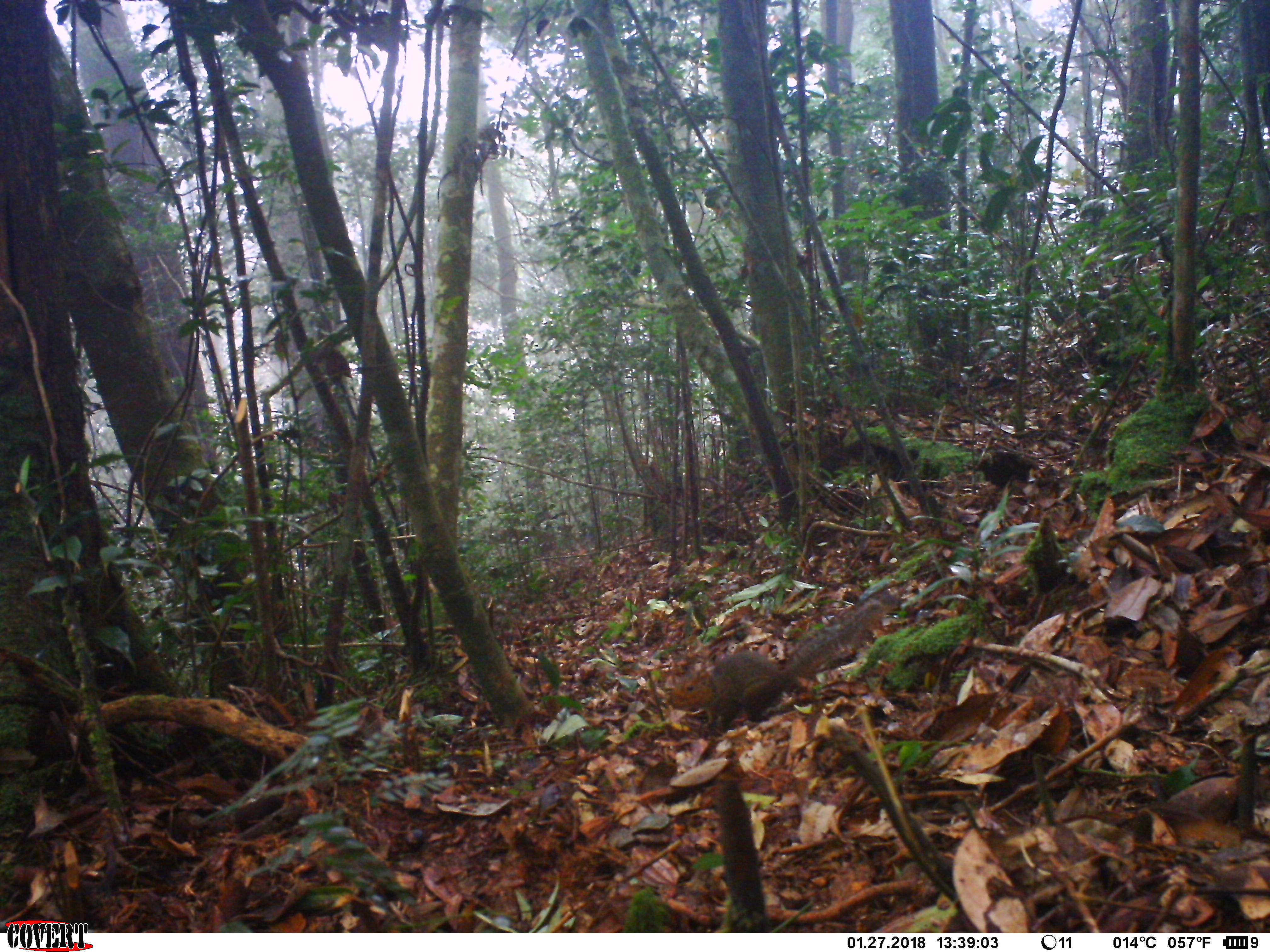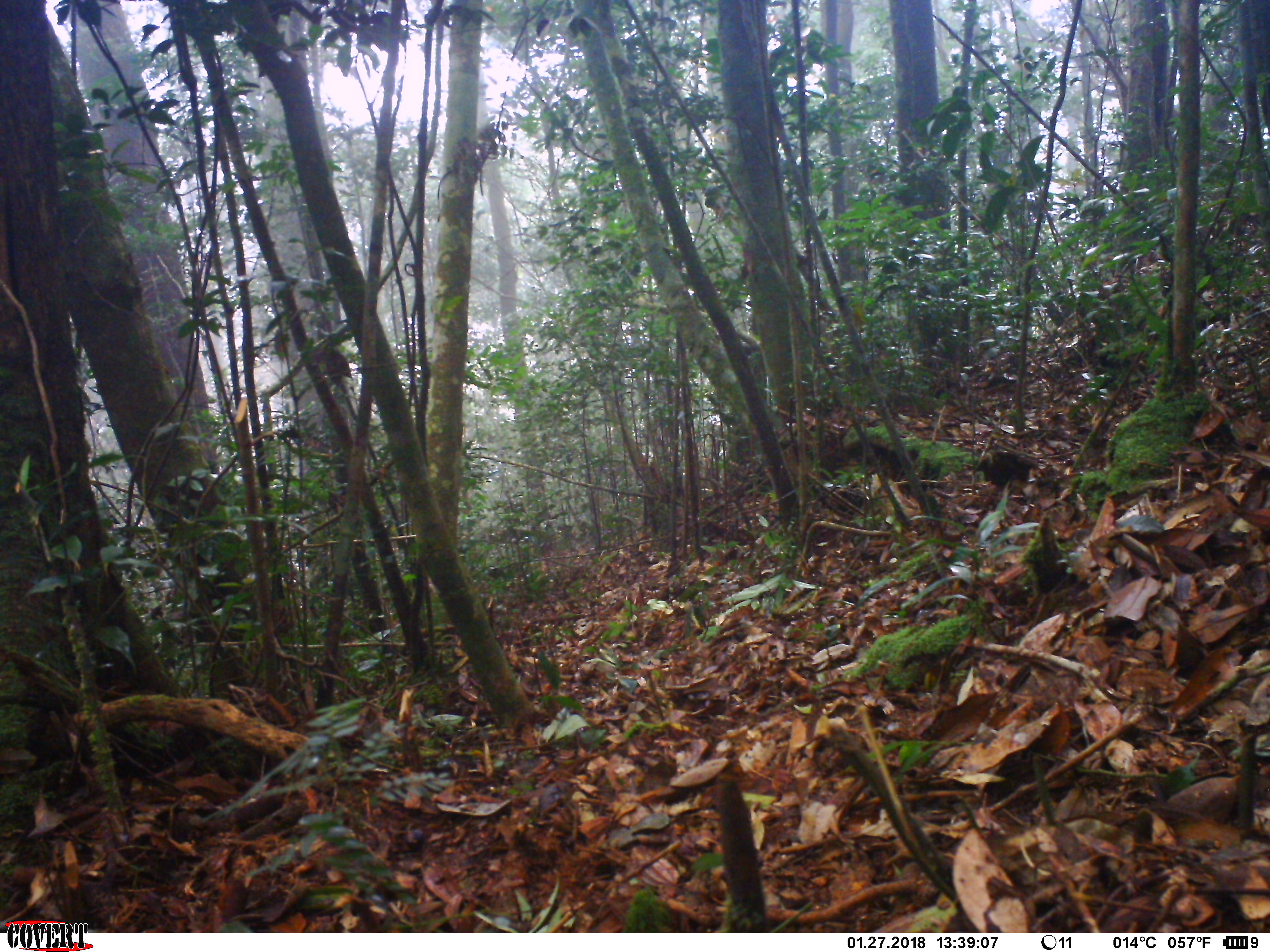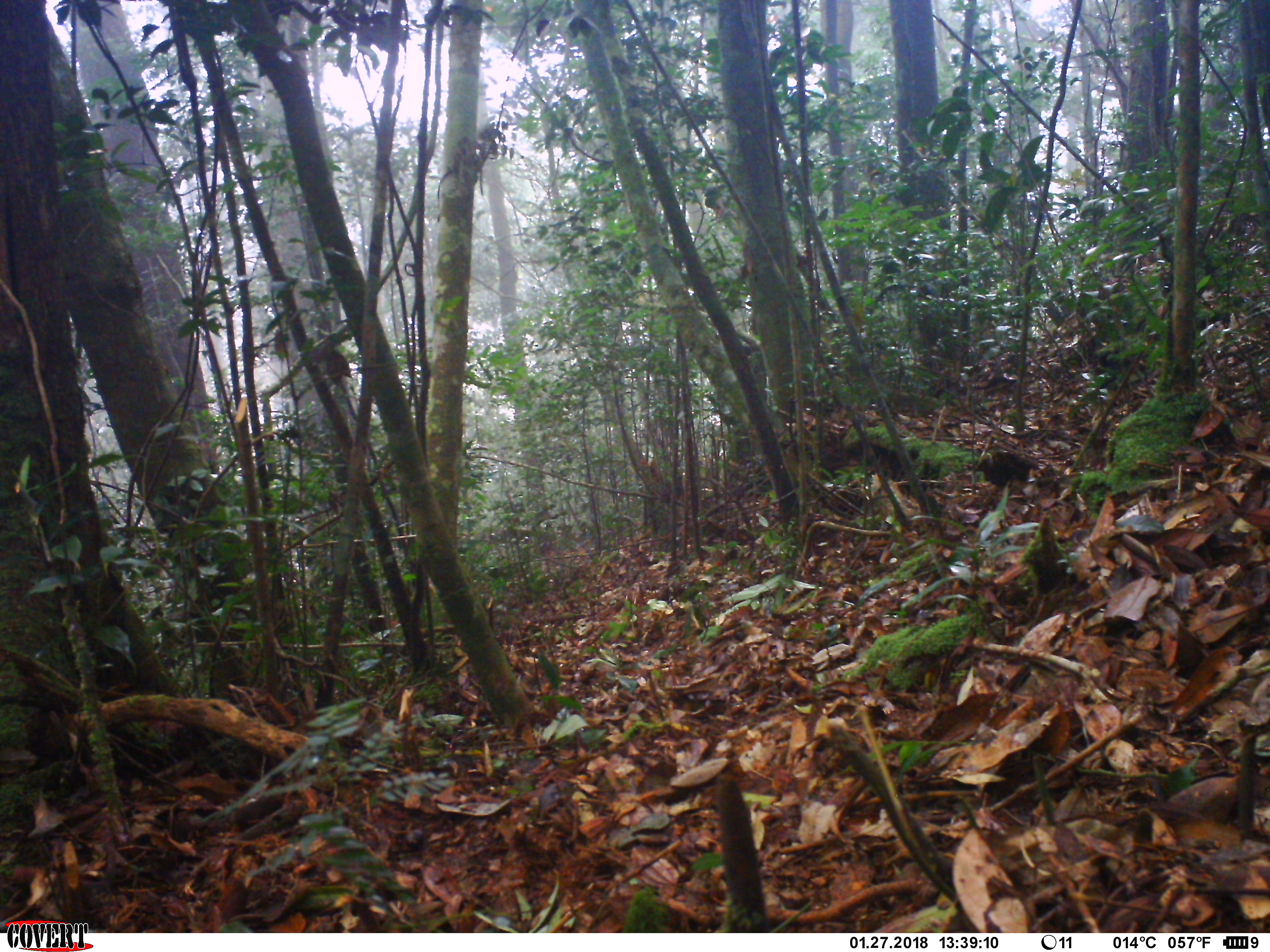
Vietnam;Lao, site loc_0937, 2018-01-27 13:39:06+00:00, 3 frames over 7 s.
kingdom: Animalia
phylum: Chordata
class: Mammalia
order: Rodentia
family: Sciuridae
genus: Dremomys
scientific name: Dremomys rufigenis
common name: red-cheeked squirrel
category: red cheeked squirrel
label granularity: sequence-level